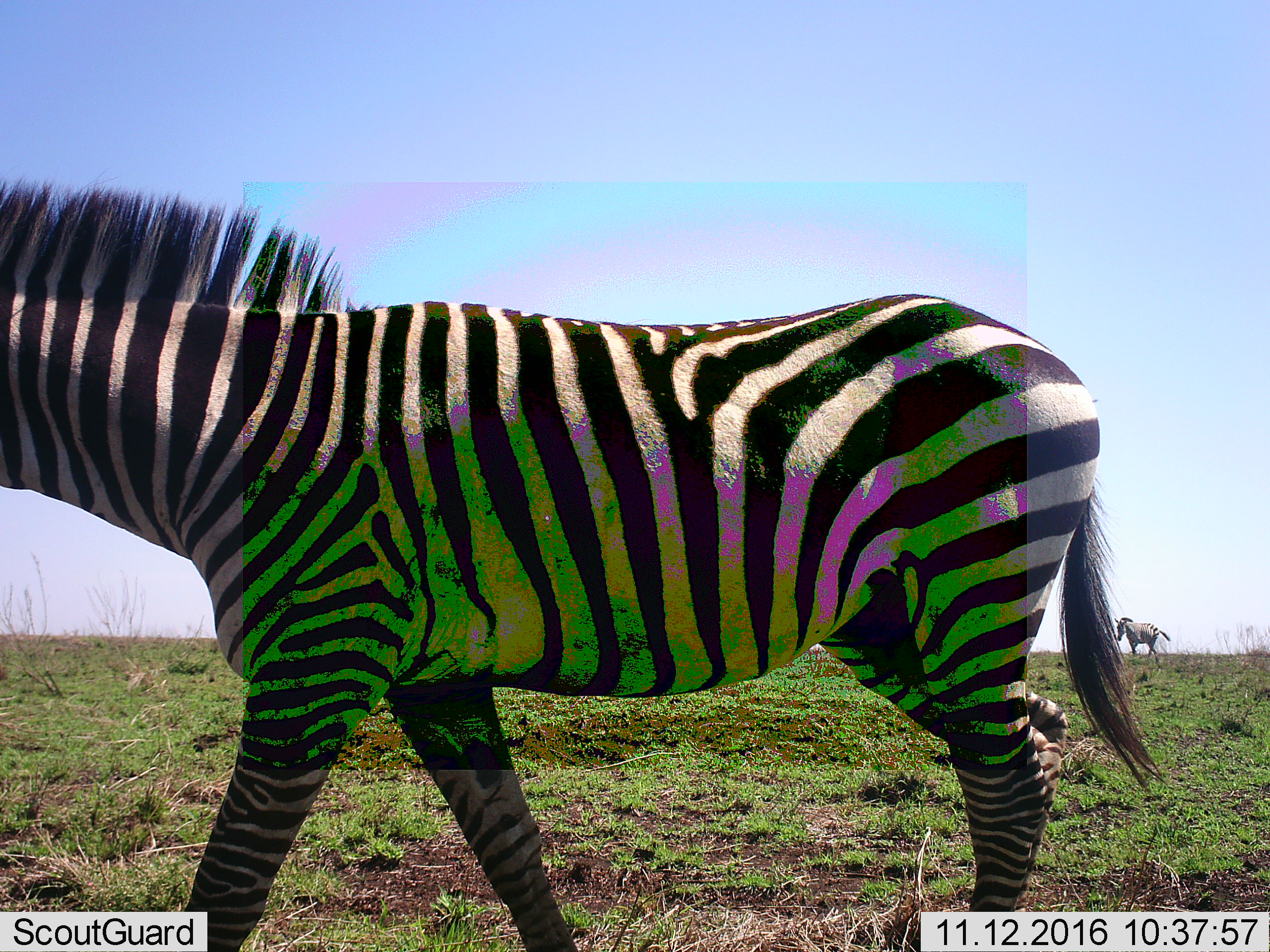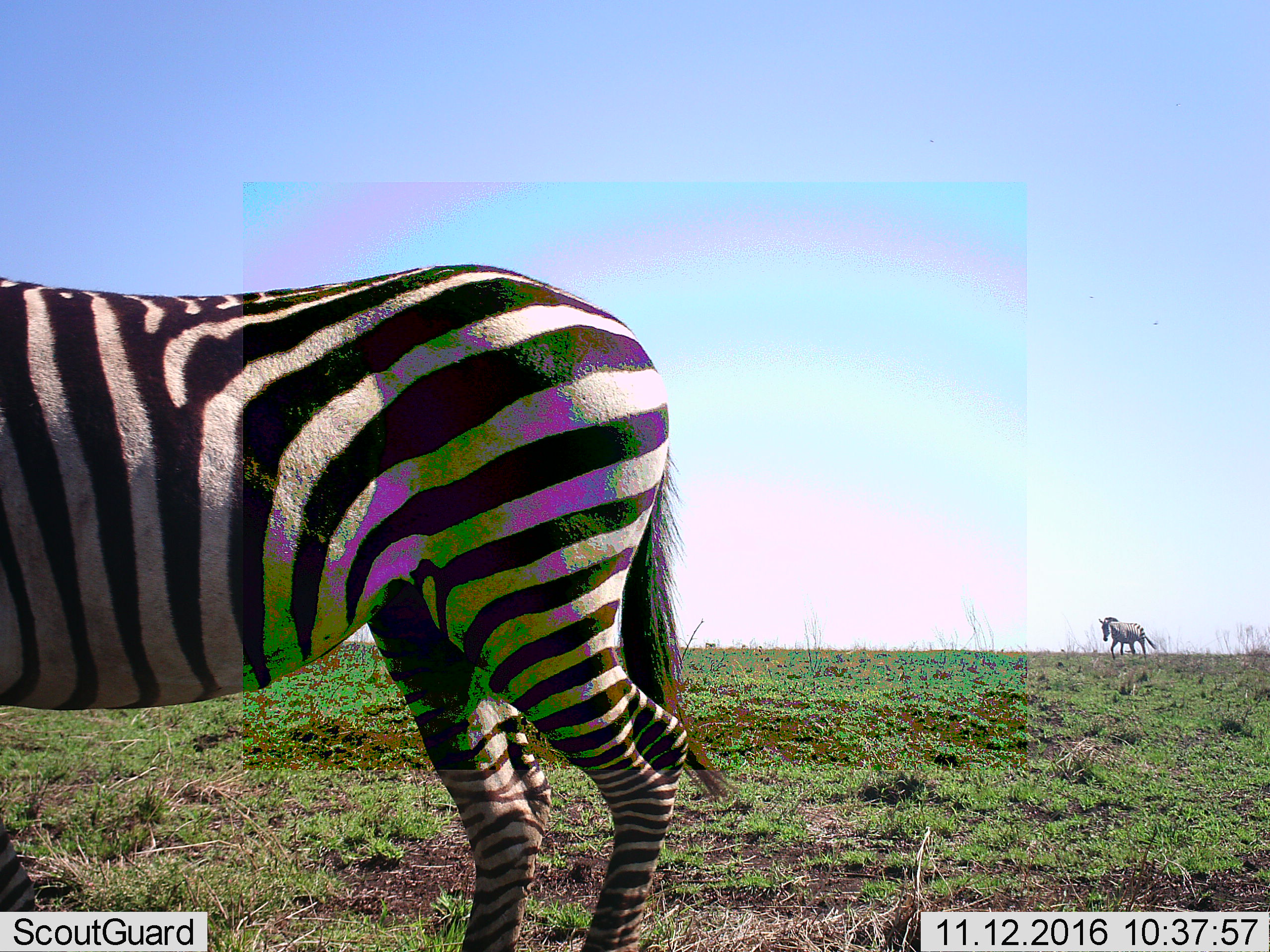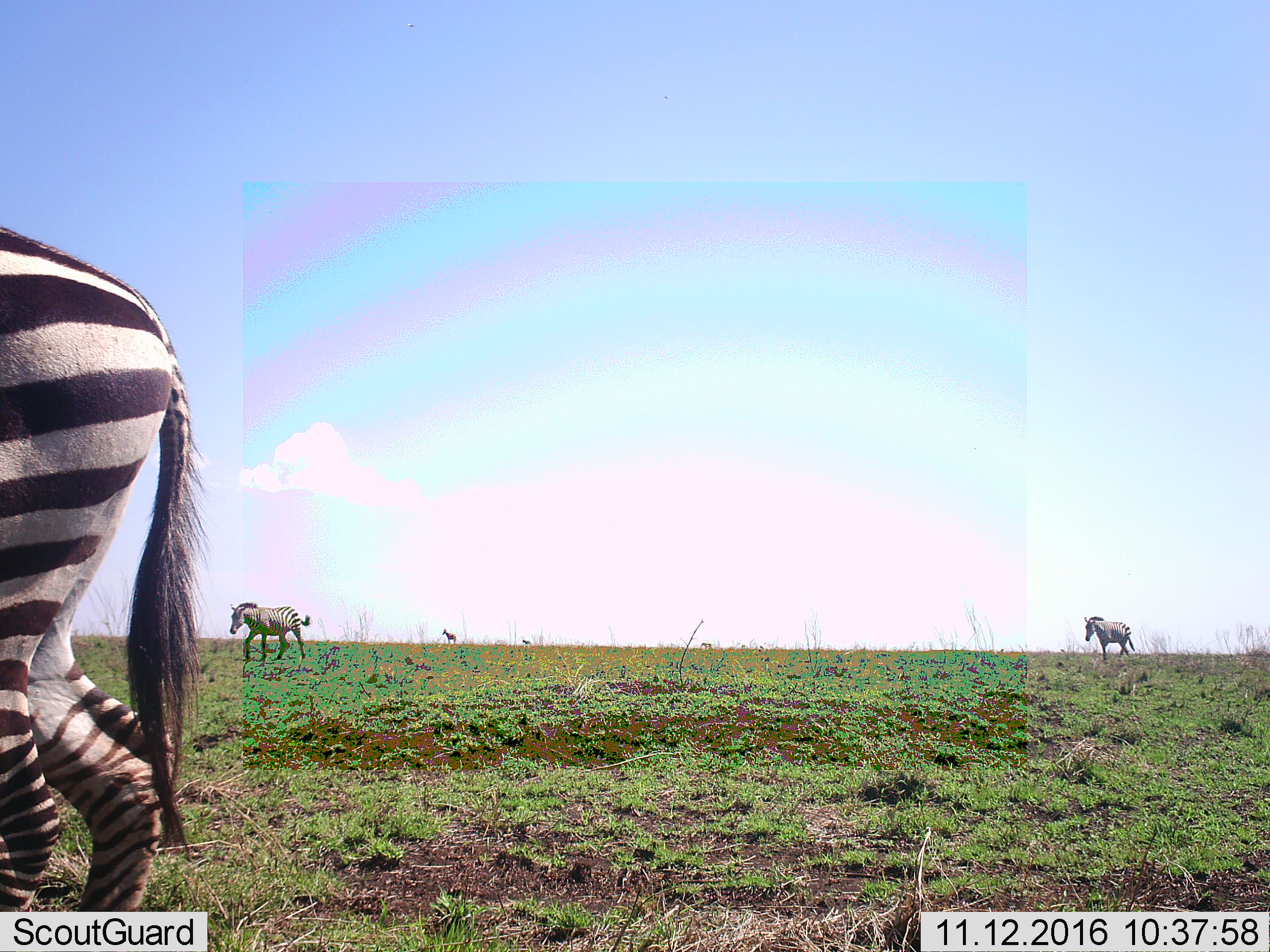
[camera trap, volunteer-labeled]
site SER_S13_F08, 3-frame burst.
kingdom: Animalia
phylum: Chordata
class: Mammalia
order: Perissodactyla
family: Equidae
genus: Equus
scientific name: Equus quagga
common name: plains zebra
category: zebraplains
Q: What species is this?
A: Zebraplains (plains zebra) (Equus quagga).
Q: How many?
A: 3.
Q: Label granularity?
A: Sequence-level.